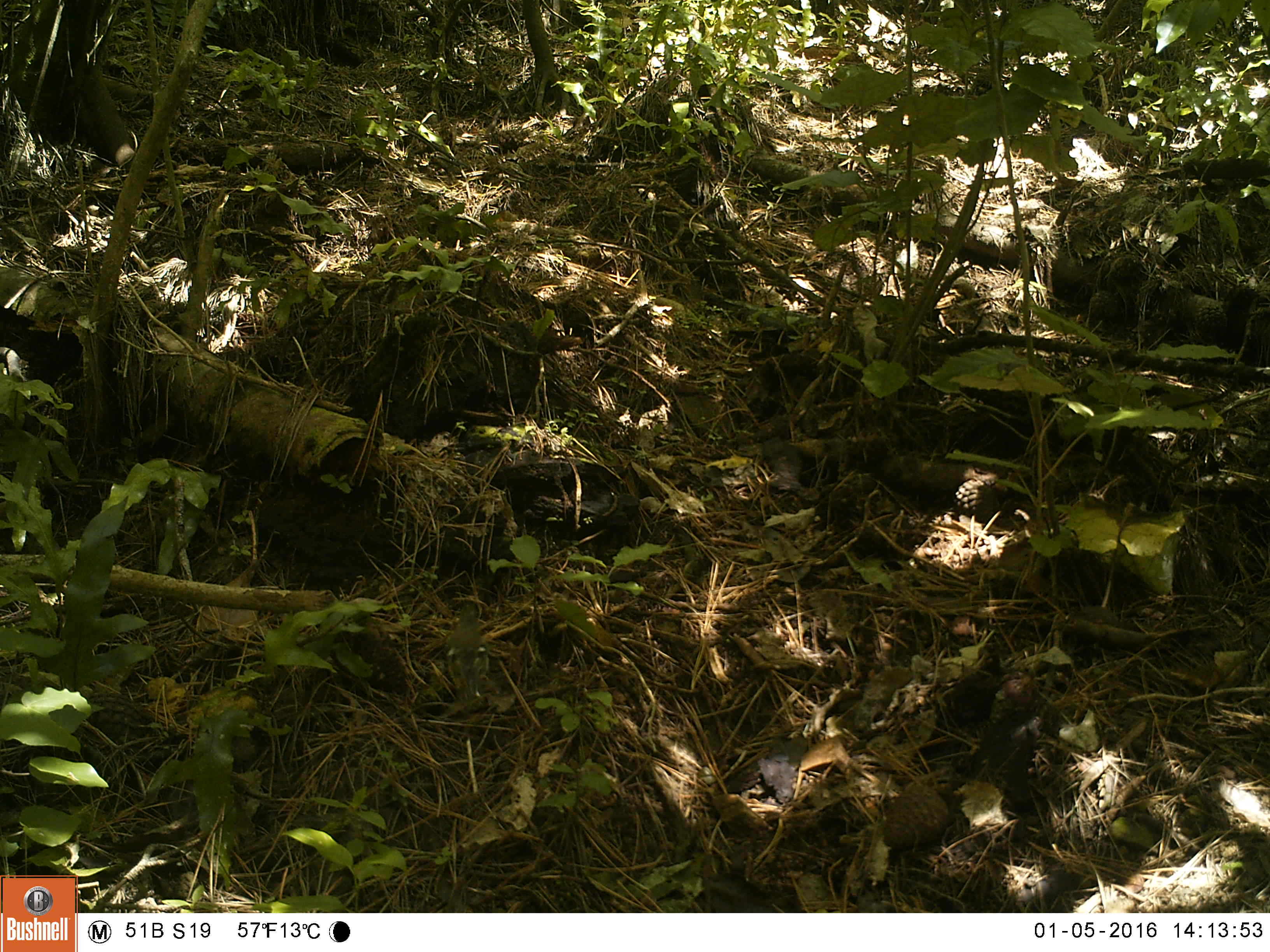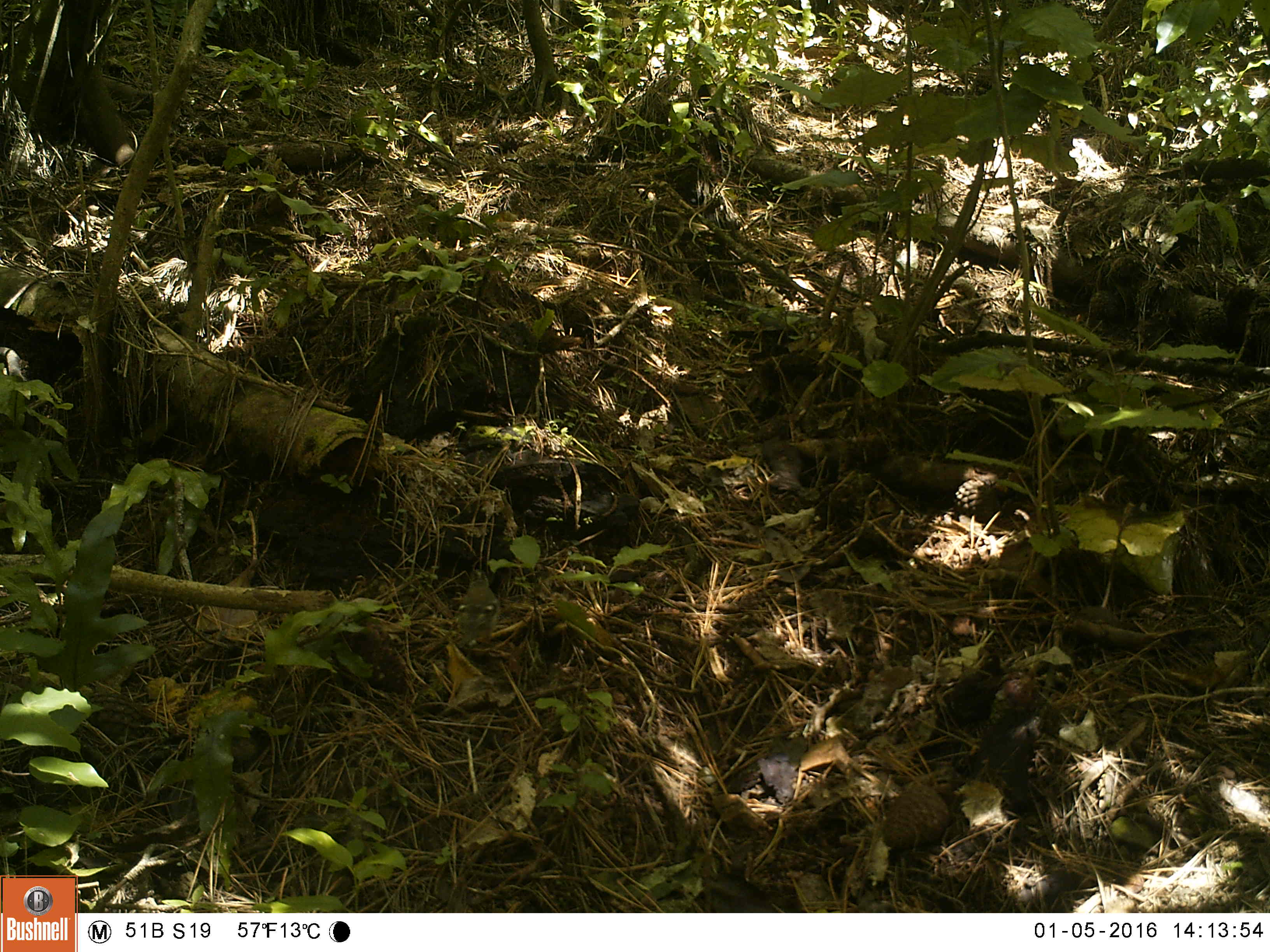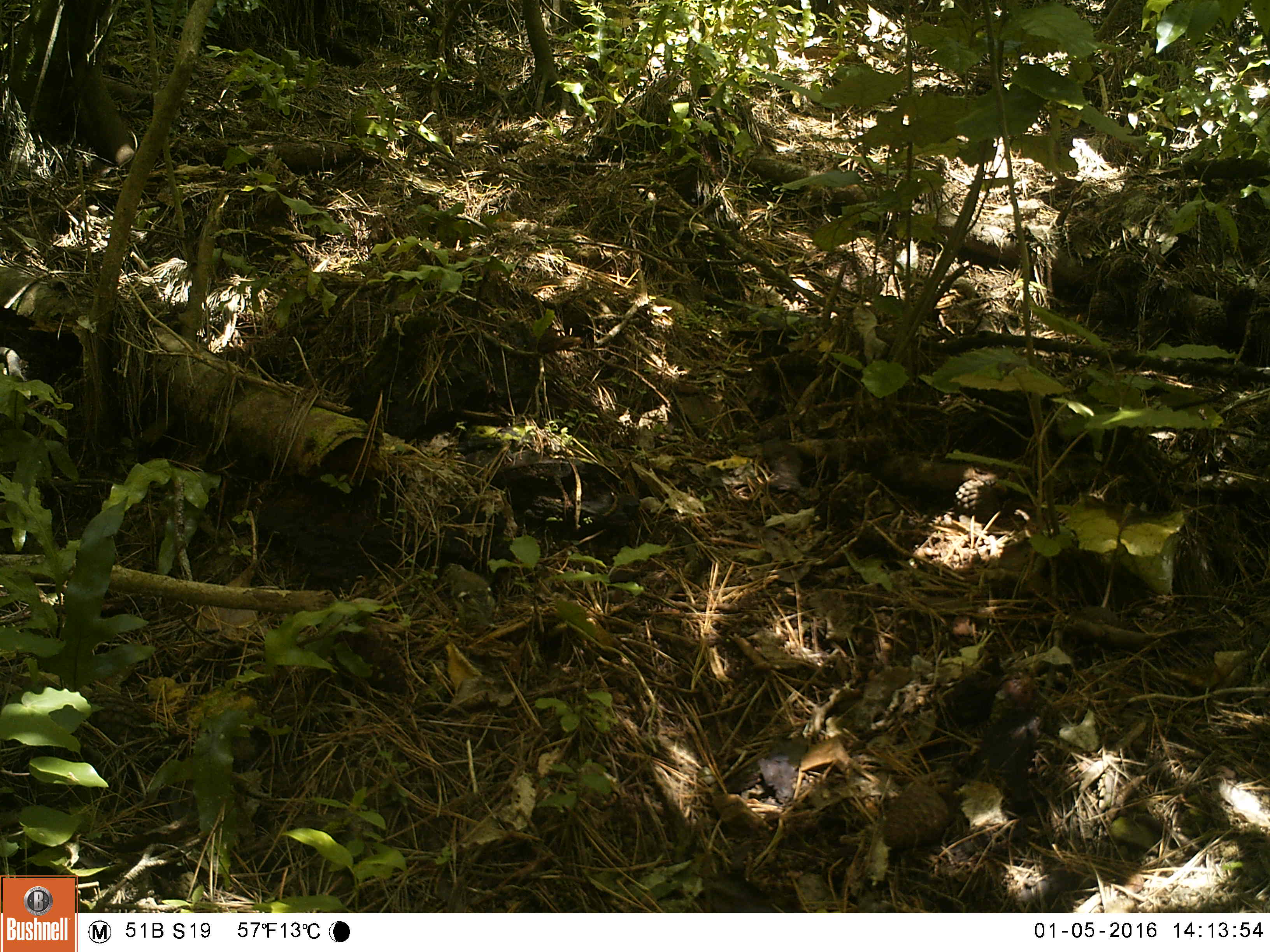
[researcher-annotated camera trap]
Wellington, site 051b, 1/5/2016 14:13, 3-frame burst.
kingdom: Animalia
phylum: Chordata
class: Aves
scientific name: Aves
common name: bird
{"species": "bird (Aves)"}